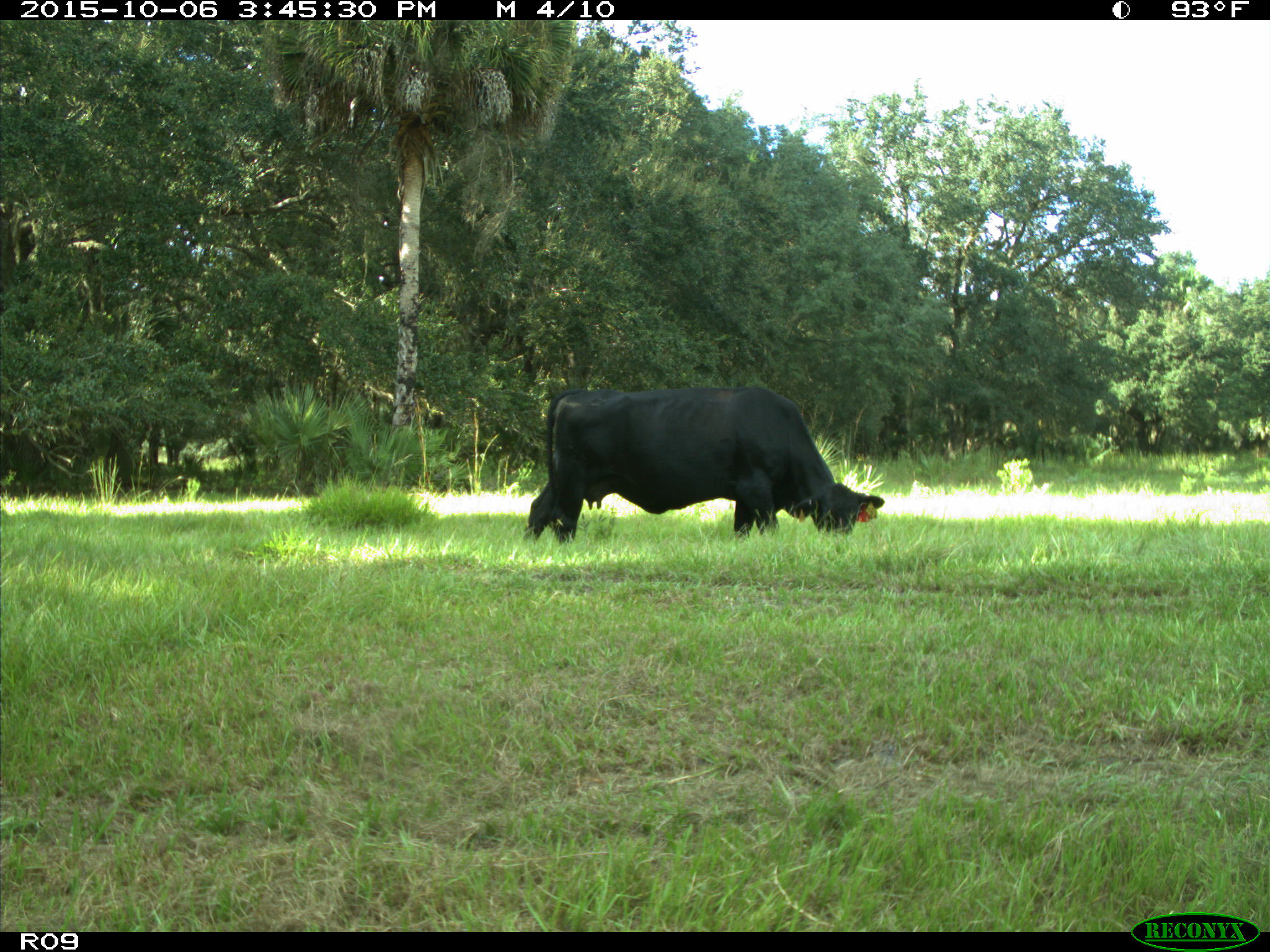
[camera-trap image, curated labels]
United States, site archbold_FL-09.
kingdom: Animalia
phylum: Chordata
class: Mammalia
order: Artiodactyla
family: Bovidae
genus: Bos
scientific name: Bos taurus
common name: domestic cow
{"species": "Bos taurus (domestic cow)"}